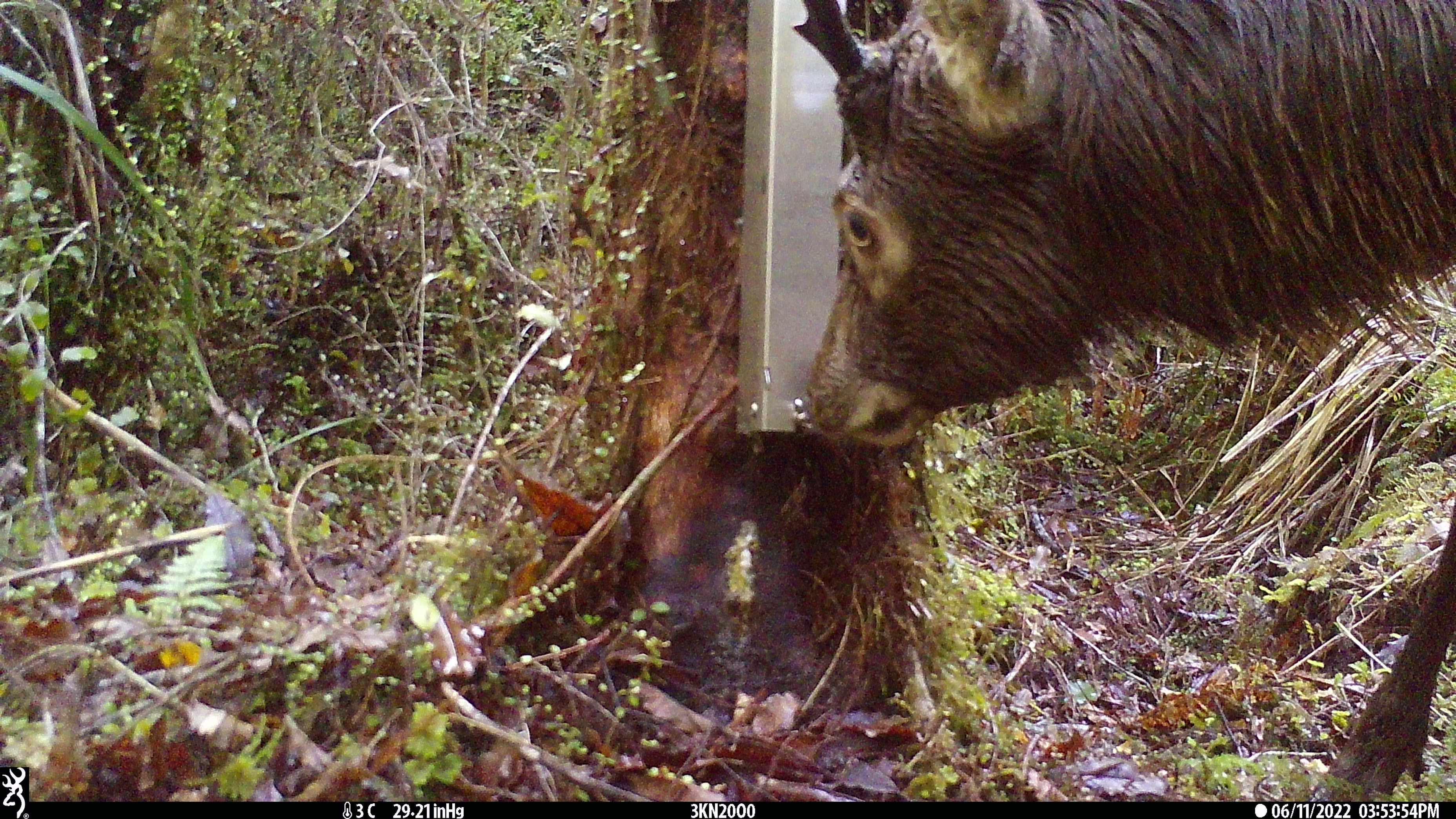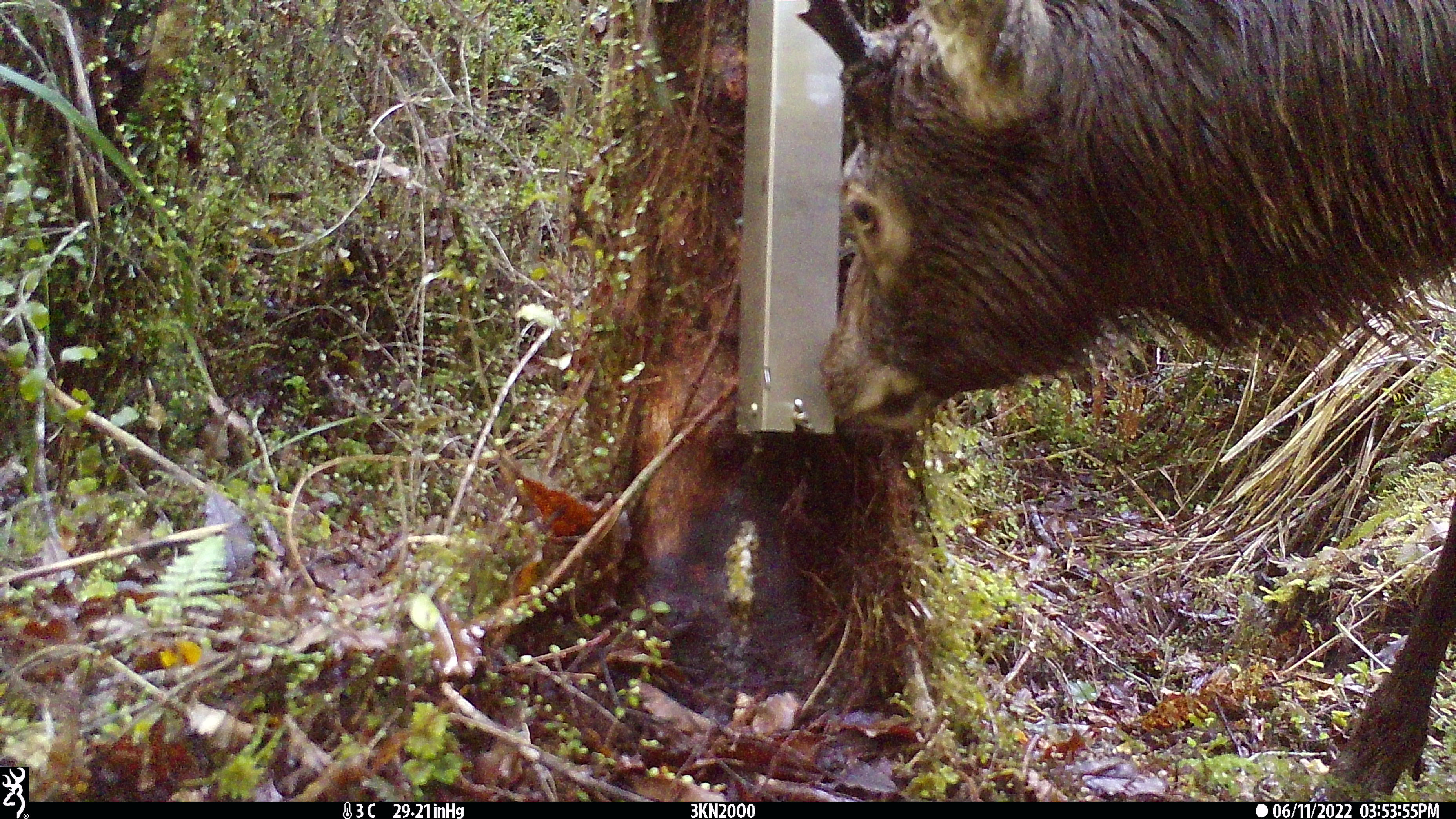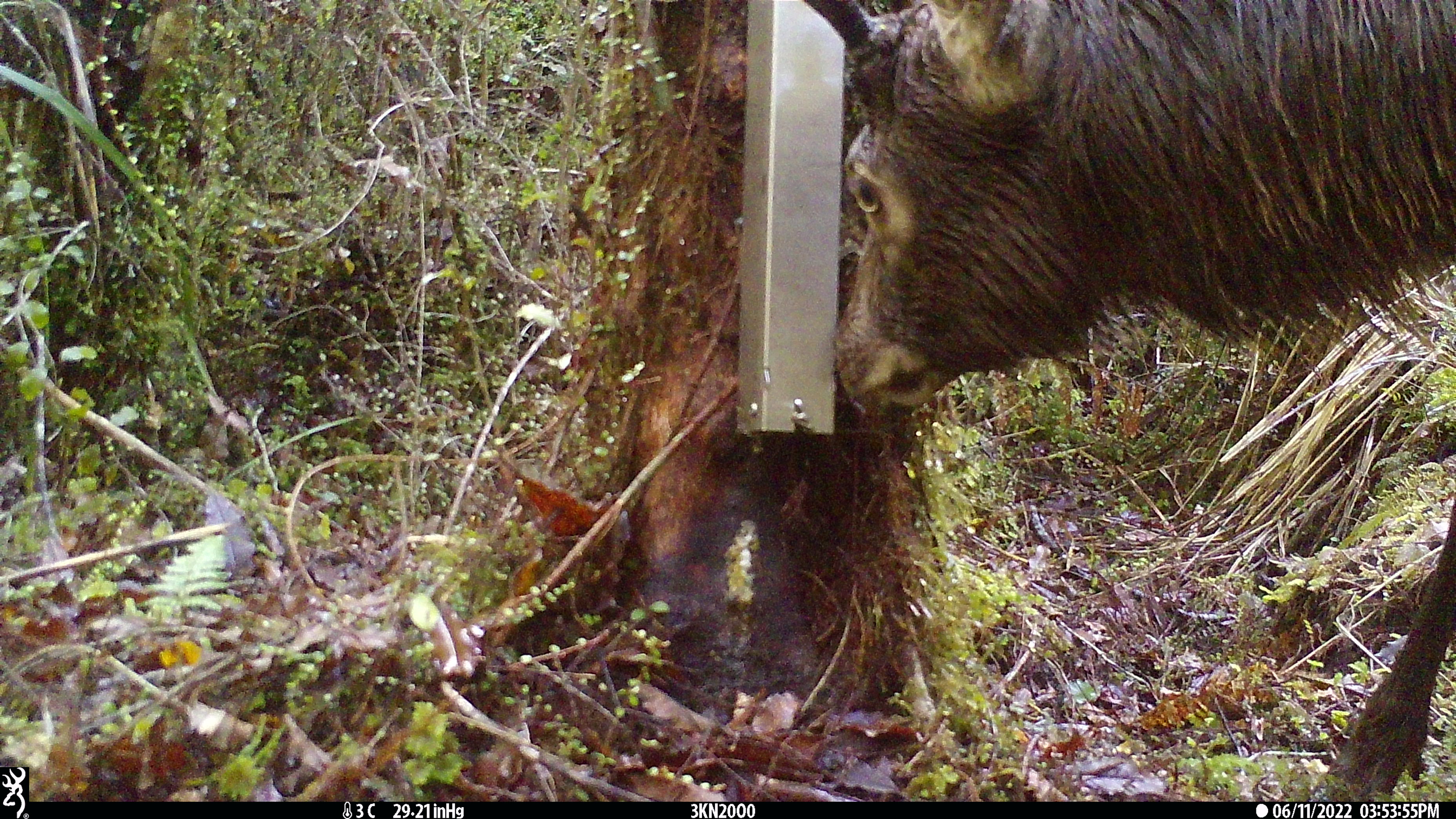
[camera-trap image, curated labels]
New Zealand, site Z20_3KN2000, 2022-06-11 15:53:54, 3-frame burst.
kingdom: Animalia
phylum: Chordata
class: Mammalia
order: Artiodactyla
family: Cervidae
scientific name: Cervidae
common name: deer